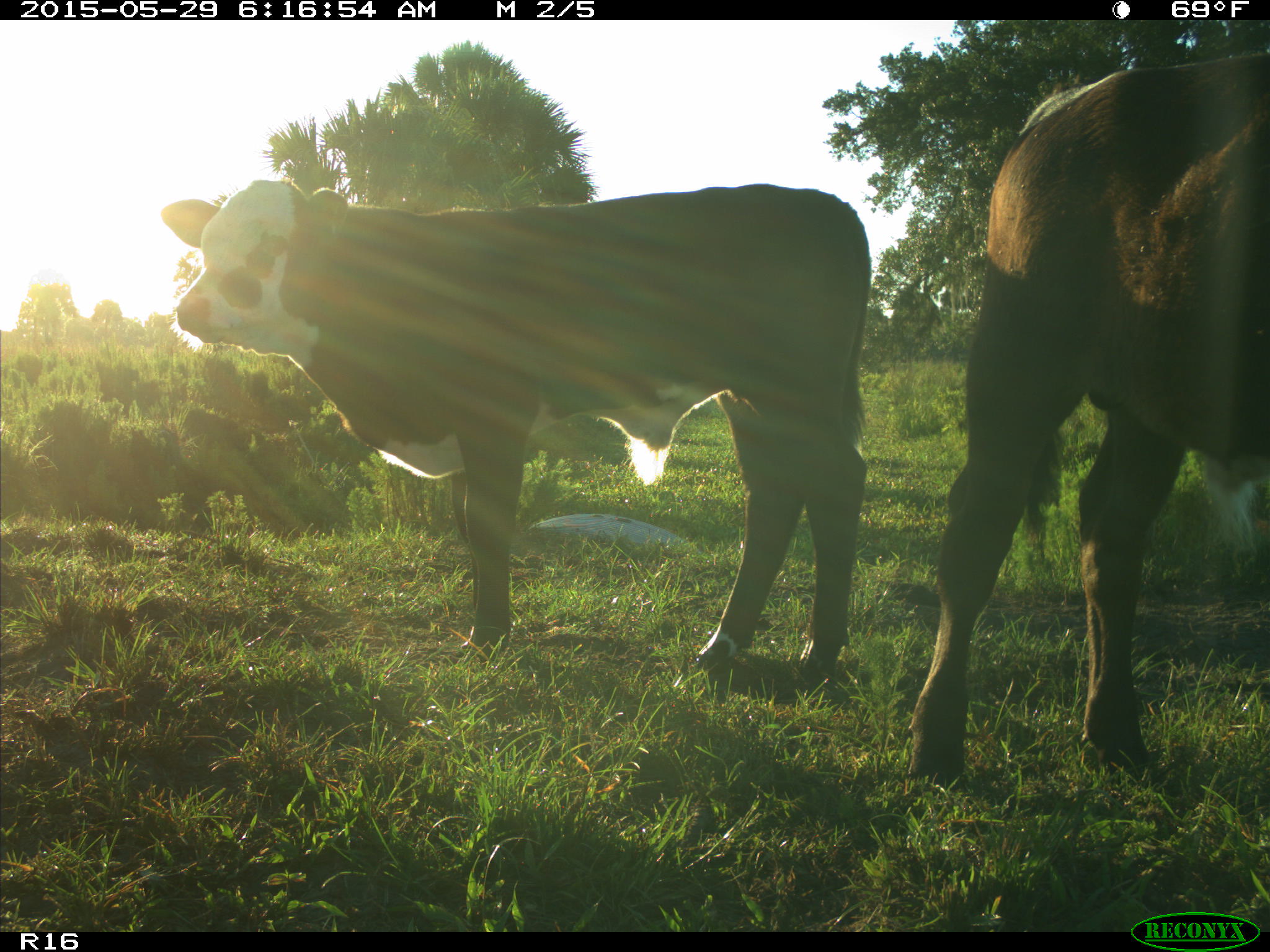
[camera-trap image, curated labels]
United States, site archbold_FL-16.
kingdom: Animalia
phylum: Chordata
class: Mammalia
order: Artiodactyla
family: Bovidae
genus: Bos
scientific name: Bos taurus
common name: domestic cow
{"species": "Bos taurus (domestic cow)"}